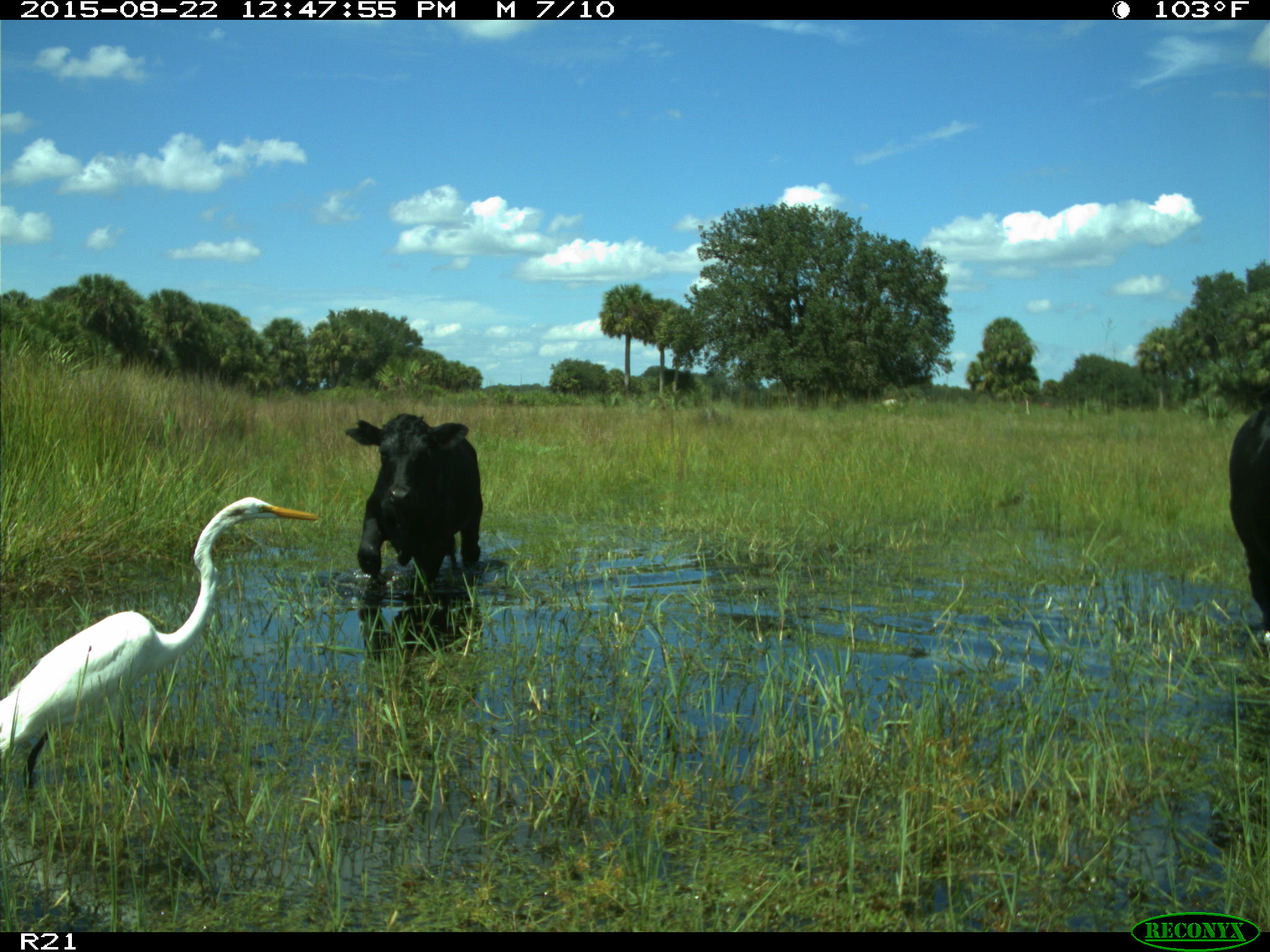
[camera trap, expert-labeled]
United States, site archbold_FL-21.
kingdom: Animalia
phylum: Chordata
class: Mammalia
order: Artiodactyla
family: Bovidae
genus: Bos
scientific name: Bos taurus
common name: domestic cow